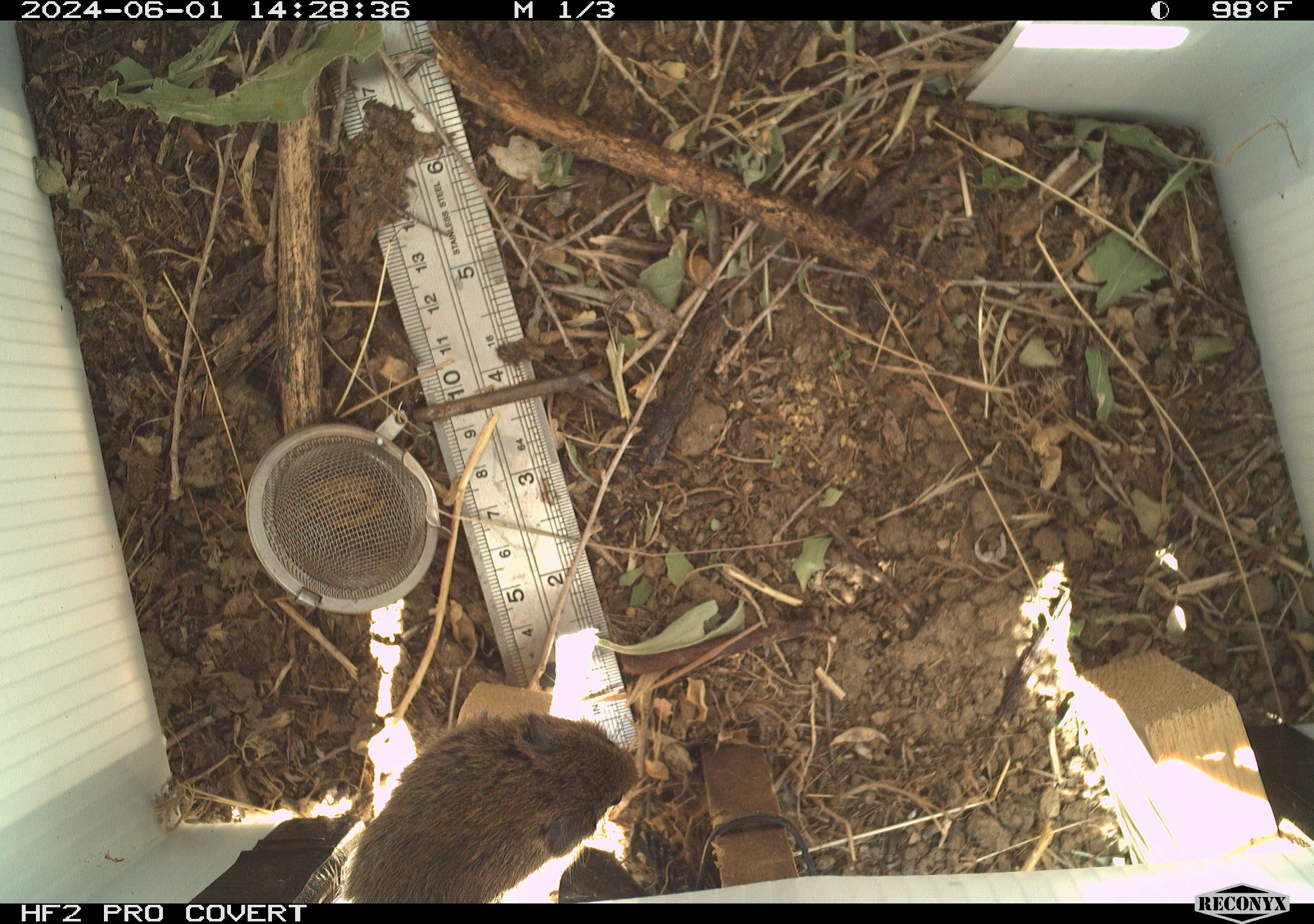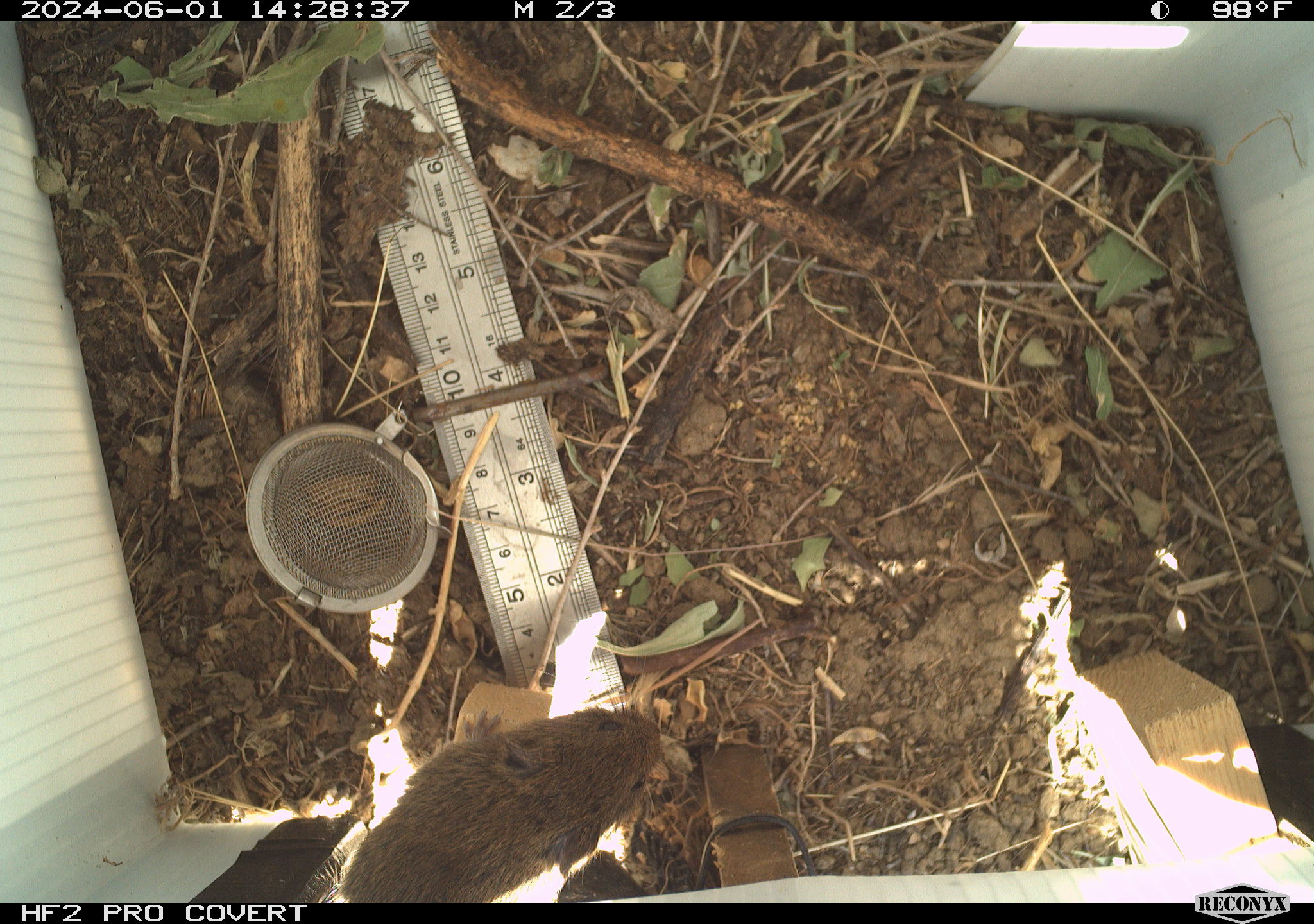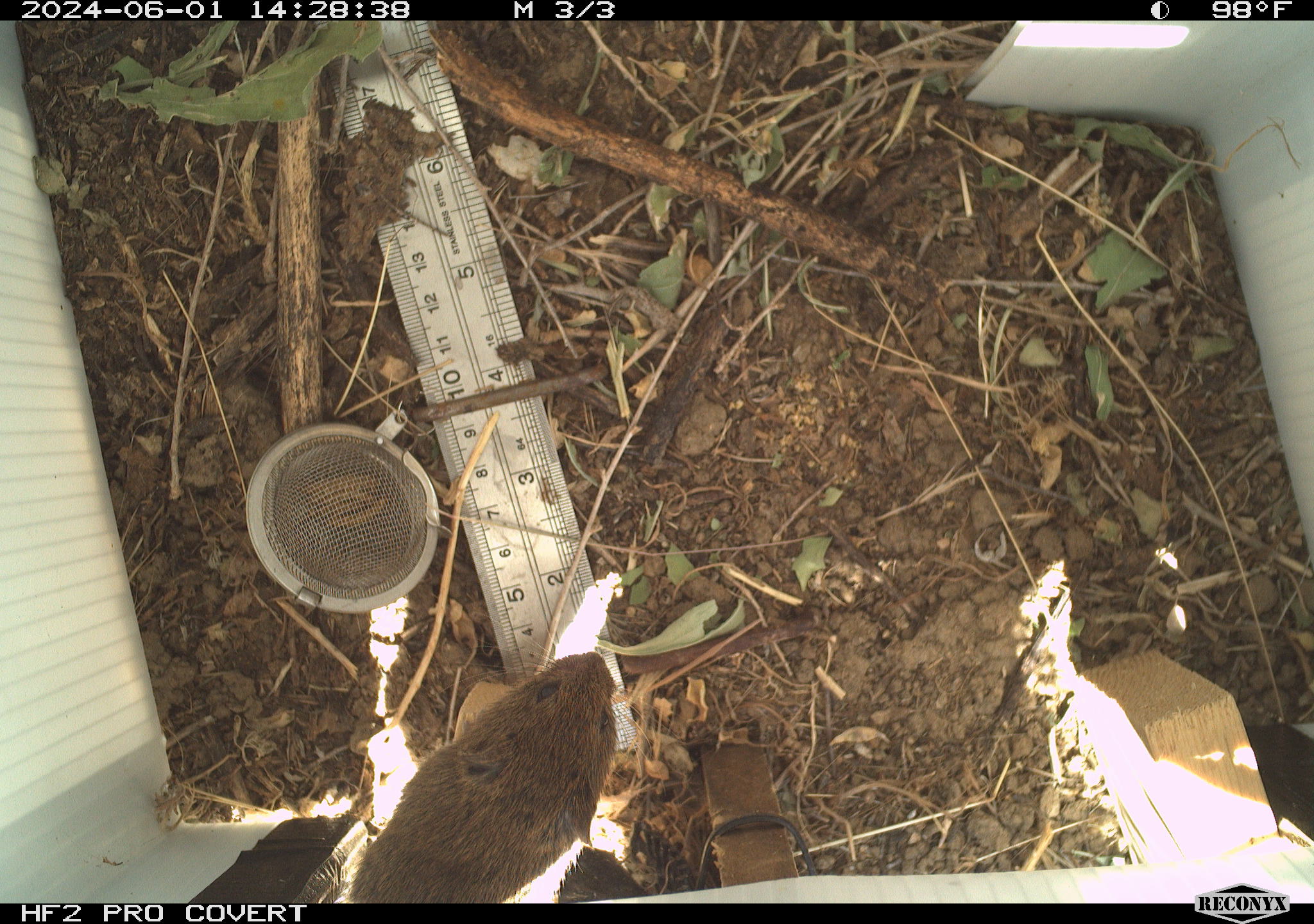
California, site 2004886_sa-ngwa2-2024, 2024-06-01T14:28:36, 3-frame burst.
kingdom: Animalia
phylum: Chordata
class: Mammalia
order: Rodentia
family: Cricetidae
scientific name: Arvicolinae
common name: voles, lemmings, and muskrats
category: arvicolinae subfamily